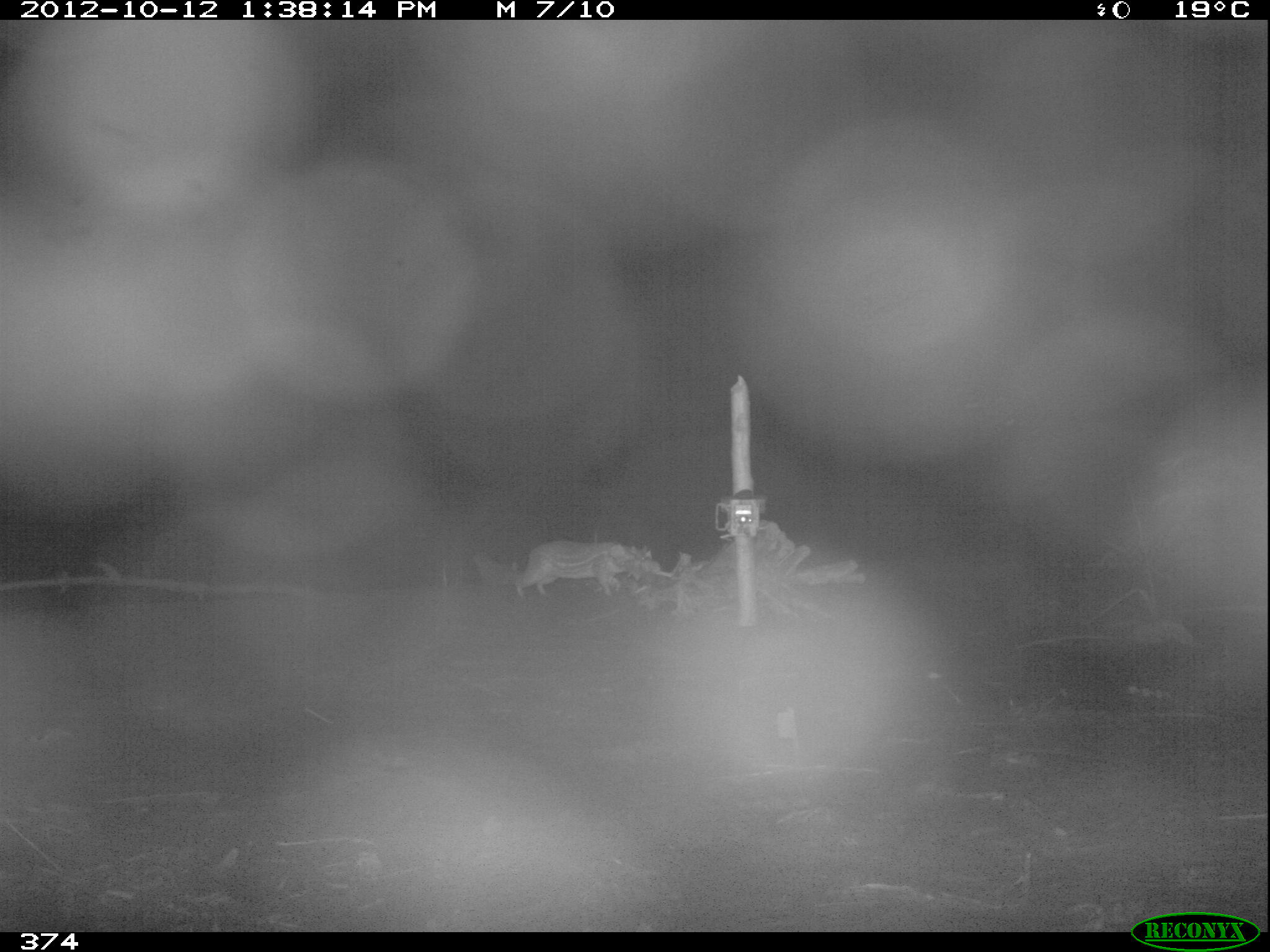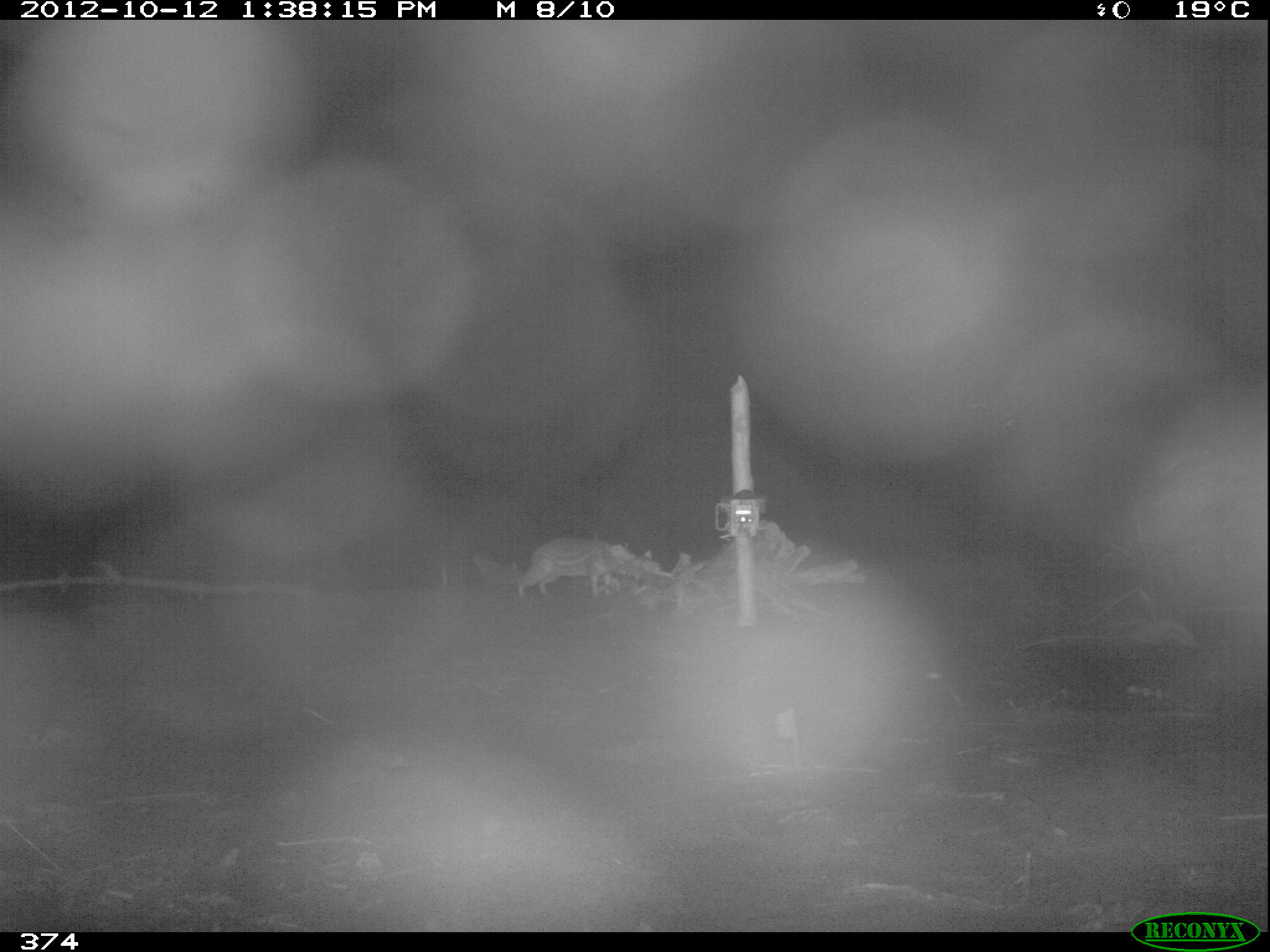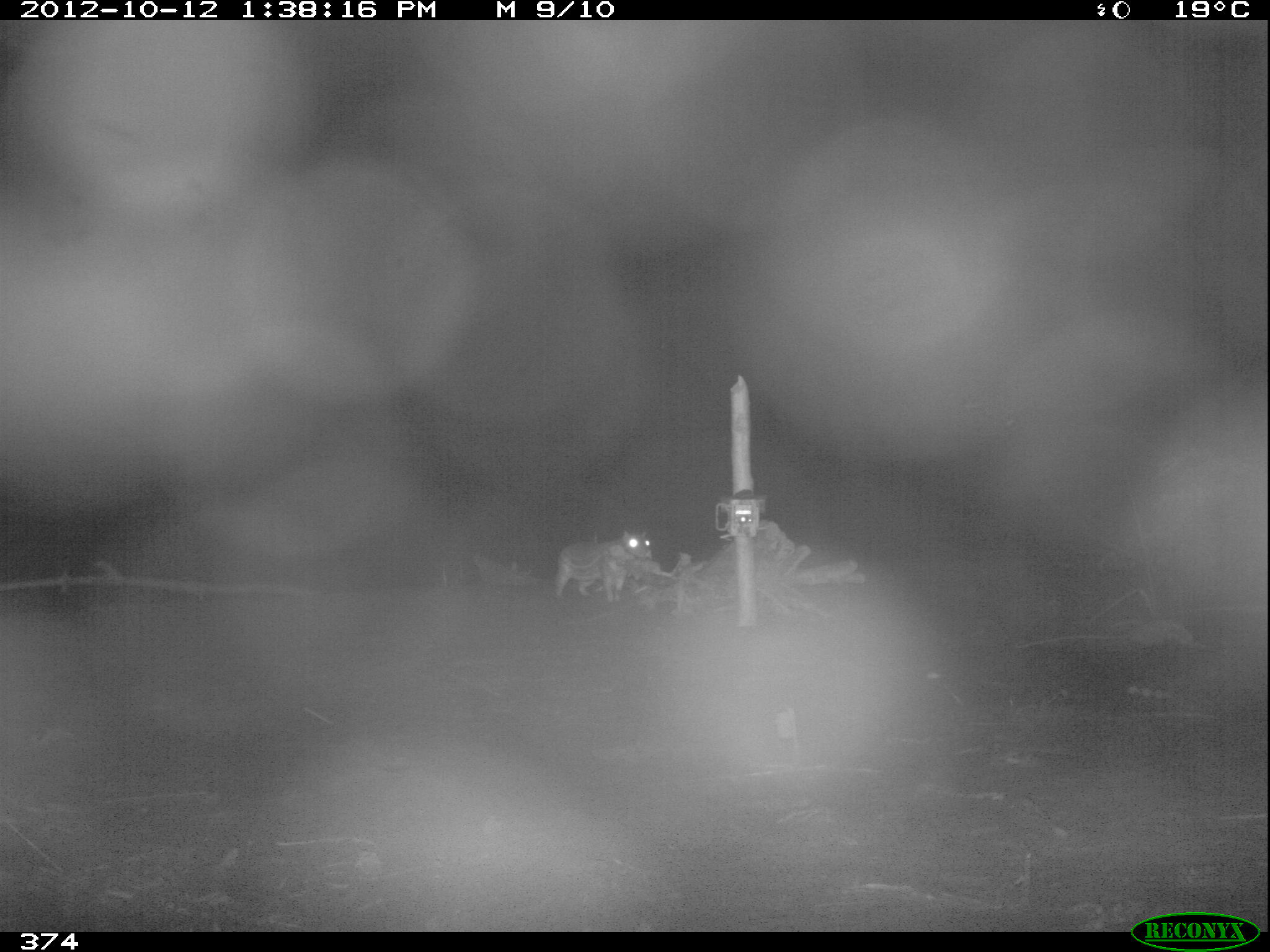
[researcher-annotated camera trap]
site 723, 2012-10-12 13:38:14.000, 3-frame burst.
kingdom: Animalia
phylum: Chordata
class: Mammalia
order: Rodentia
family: Cuniculidae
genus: Cuniculus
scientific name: Cuniculus paca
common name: spotted paca